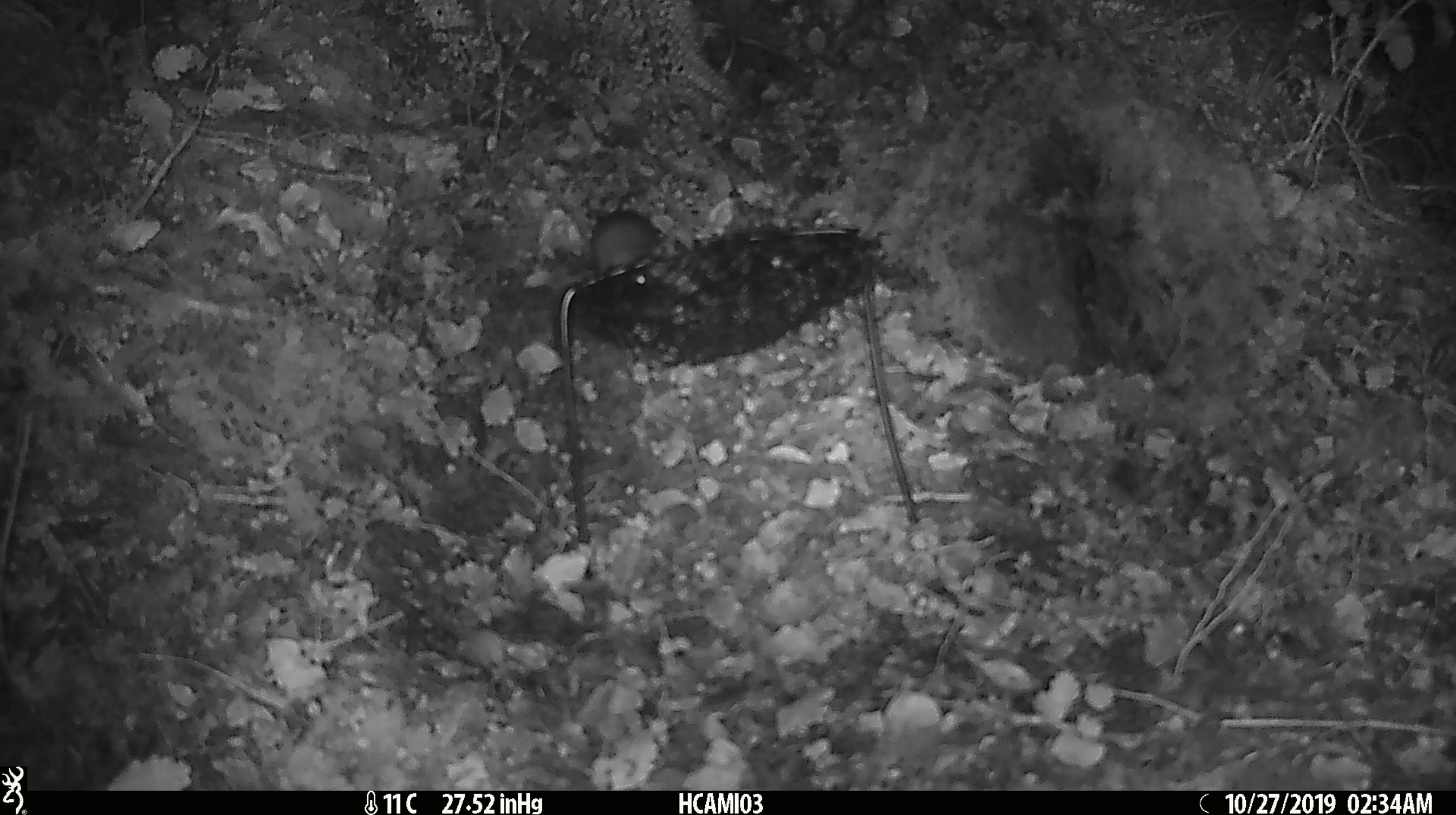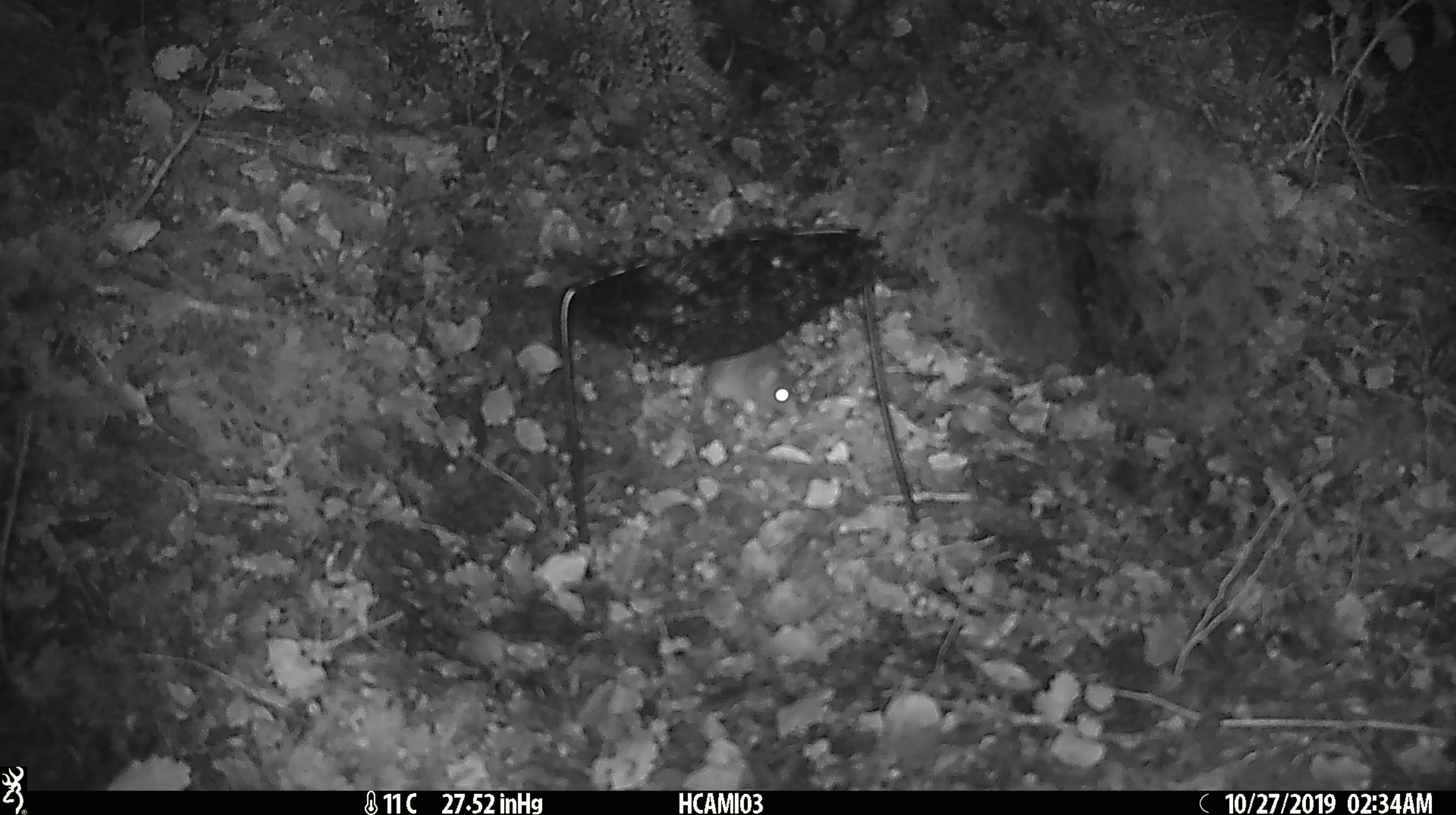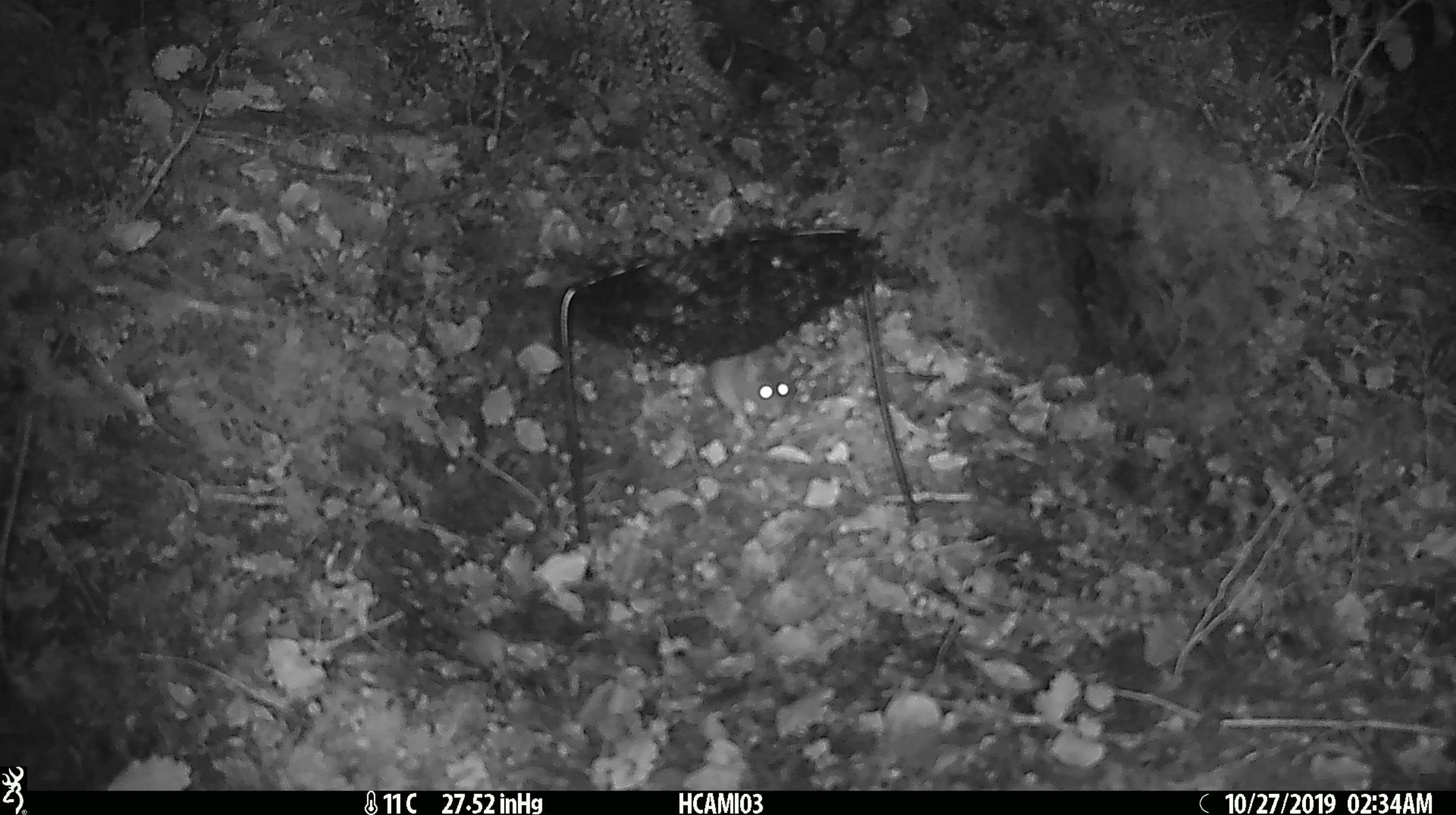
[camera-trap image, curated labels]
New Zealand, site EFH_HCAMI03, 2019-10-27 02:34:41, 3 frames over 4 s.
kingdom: Animalia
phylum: Chordata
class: Mammalia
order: Rodentia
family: Muridae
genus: Mus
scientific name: Mus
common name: mouse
Mouse (Mus).